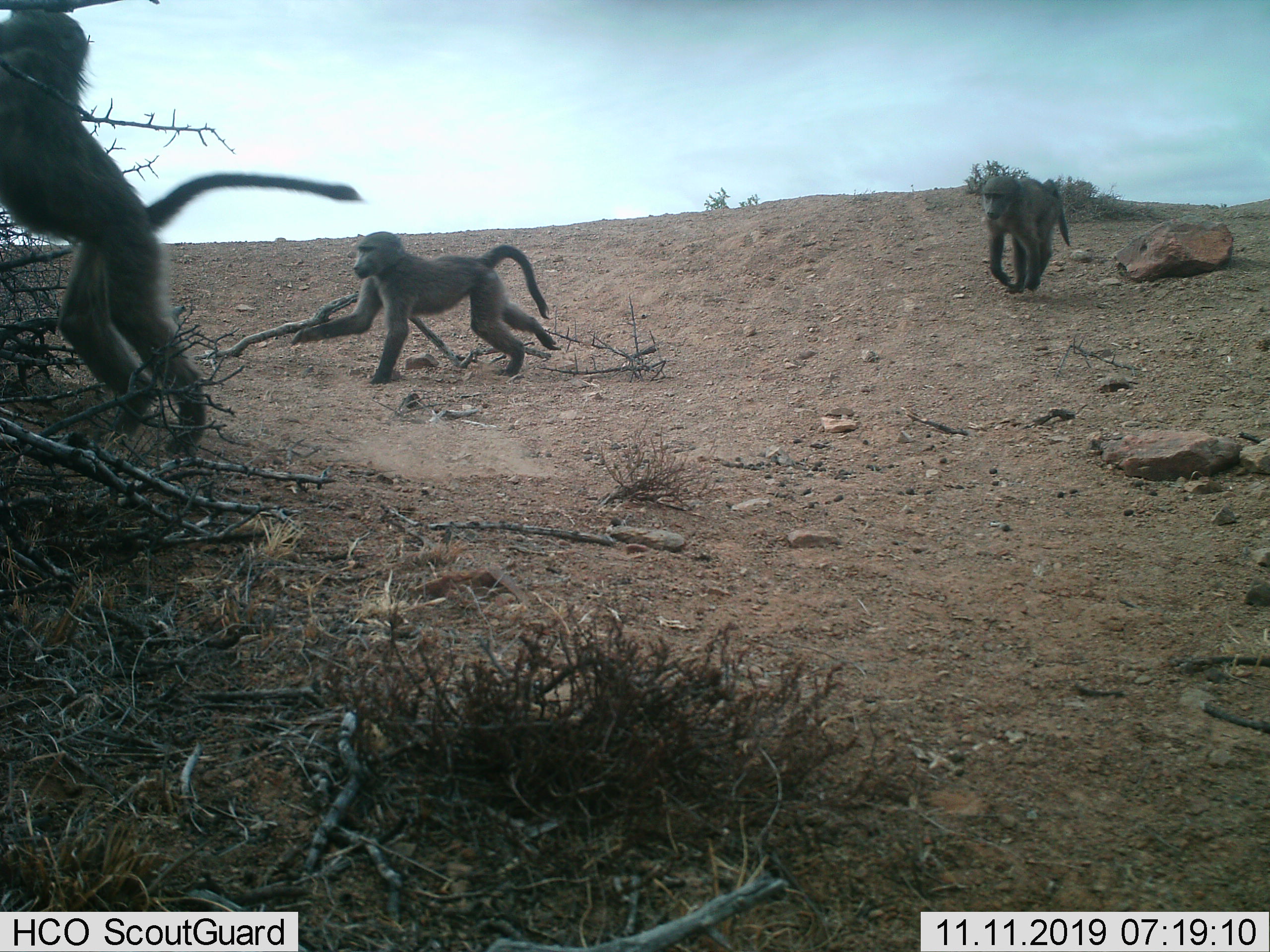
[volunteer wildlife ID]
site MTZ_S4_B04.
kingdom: Animalia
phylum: Chordata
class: Mammalia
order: Primates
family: Cercopithecidae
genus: Papio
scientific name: Papio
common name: baboon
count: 3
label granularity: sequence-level